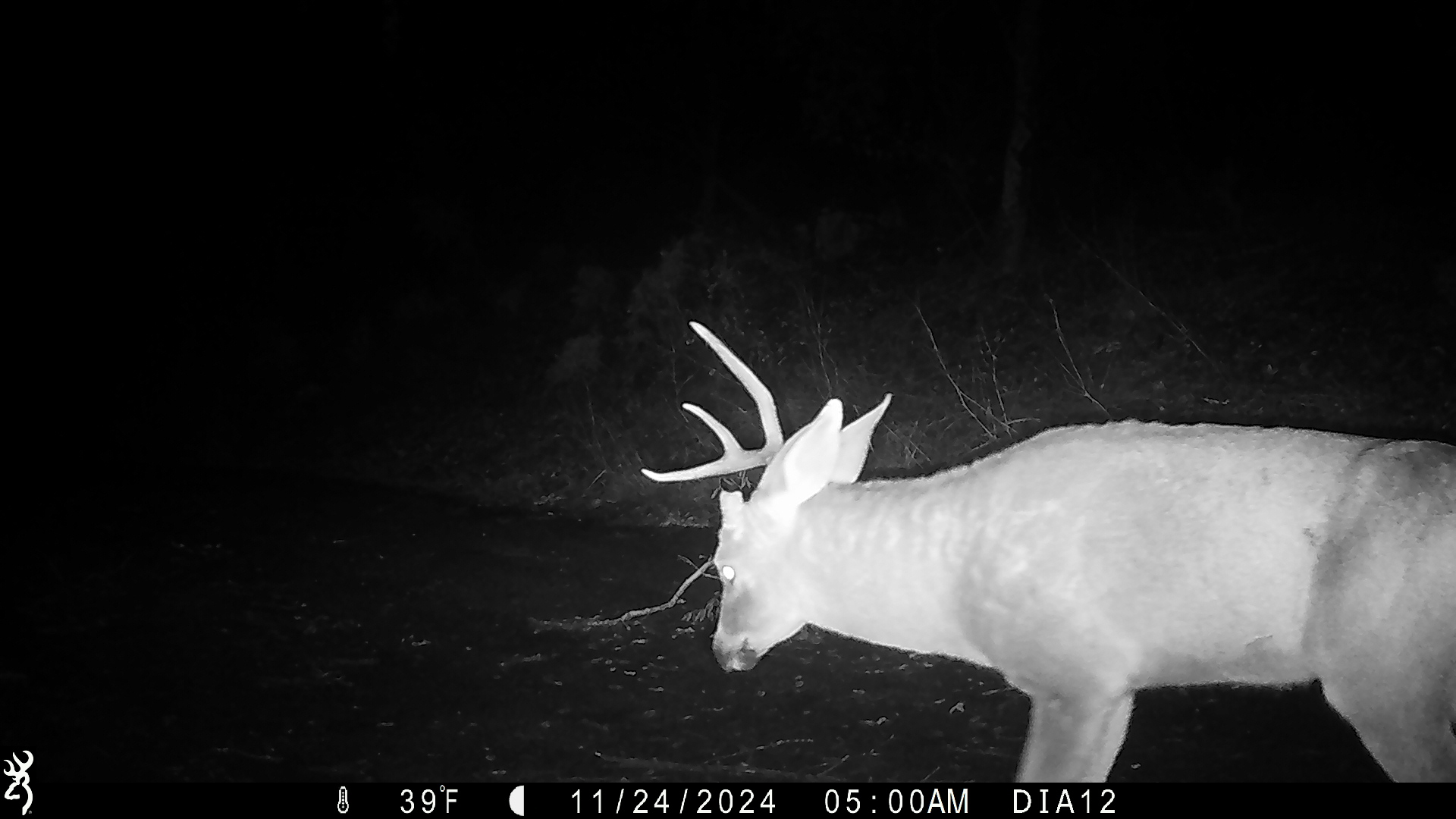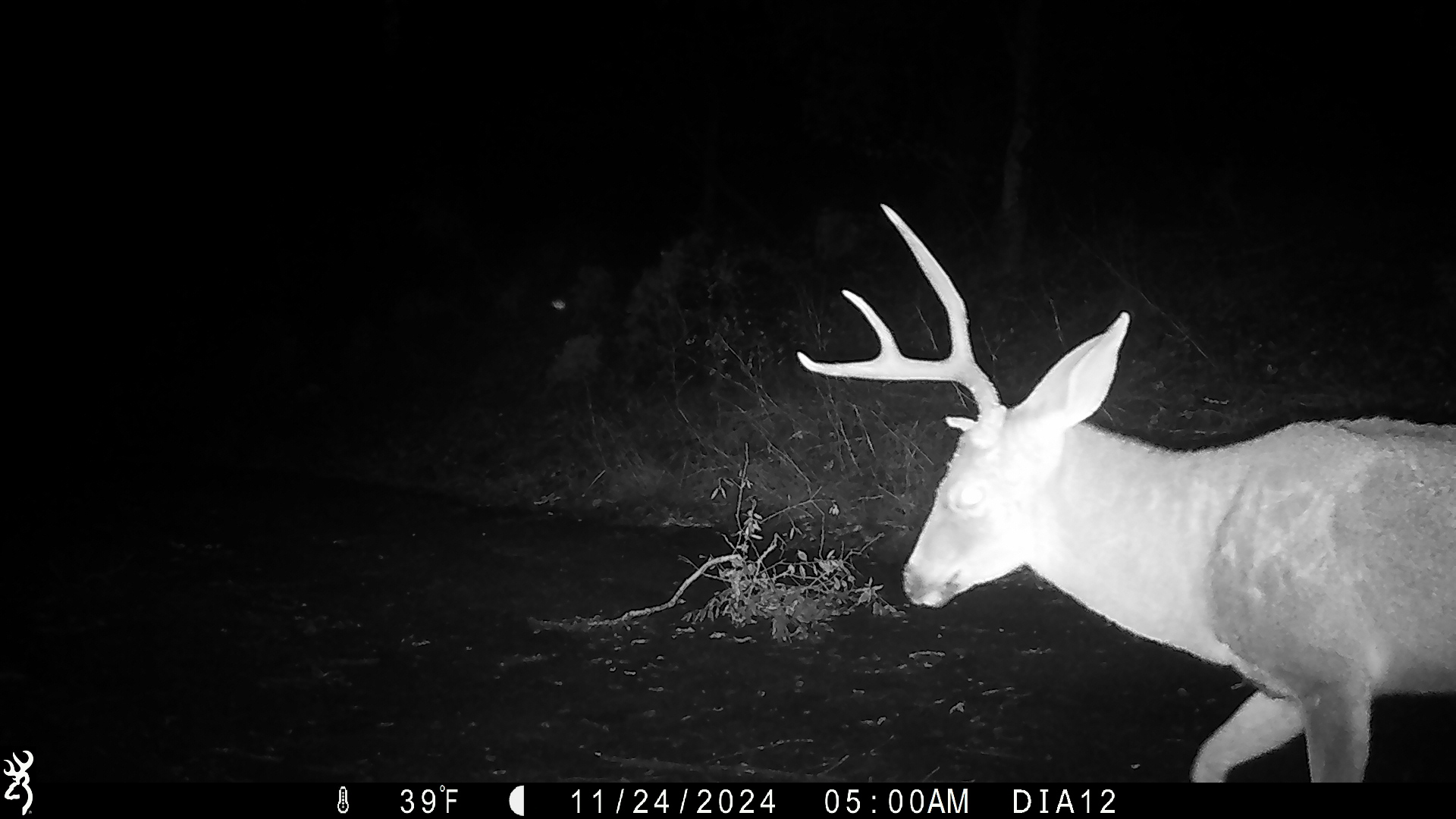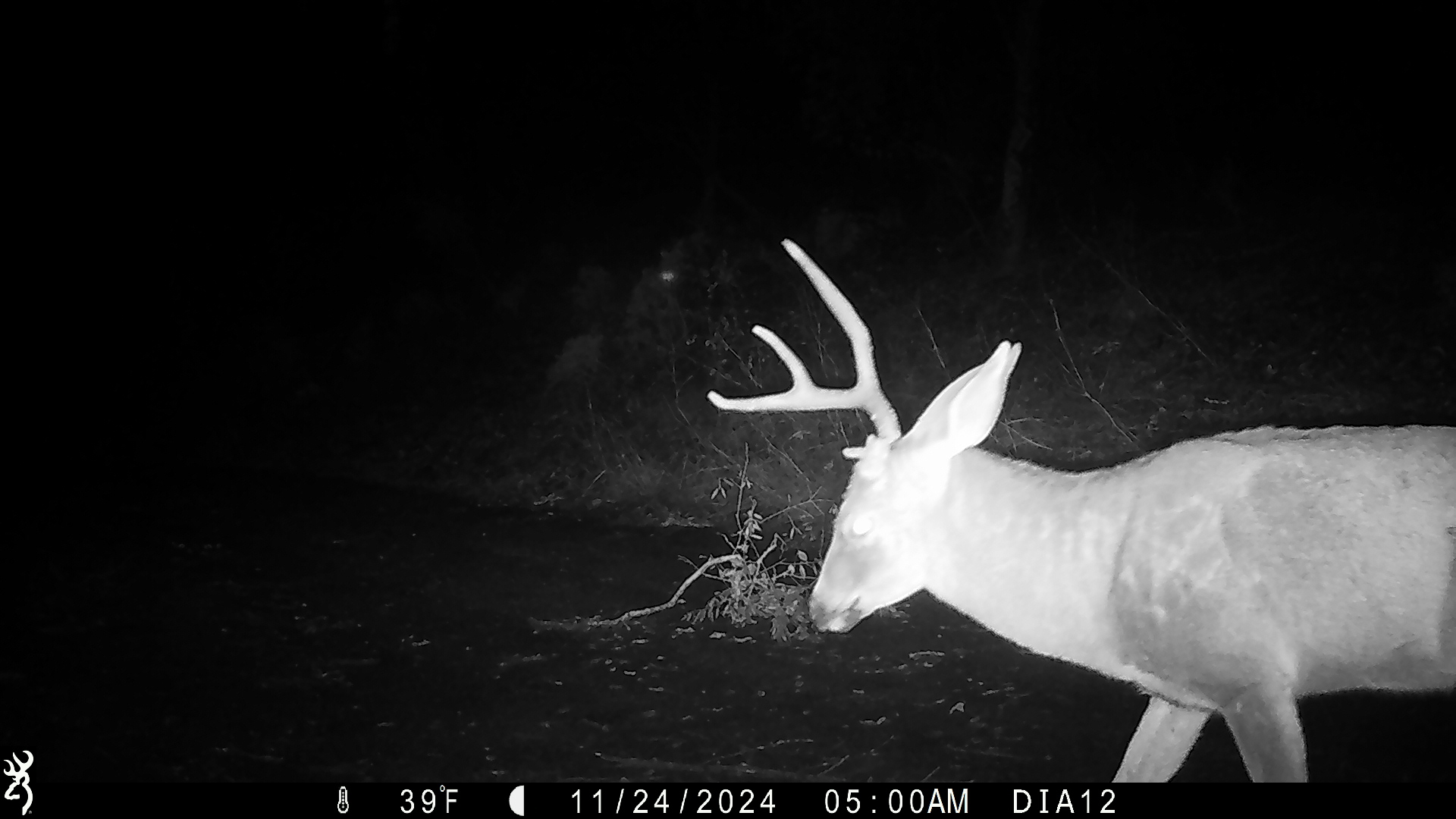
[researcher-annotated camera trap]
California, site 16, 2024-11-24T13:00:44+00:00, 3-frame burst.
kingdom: Animalia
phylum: Chordata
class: Mammalia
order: Artiodactyla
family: Cervidae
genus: Odocoileus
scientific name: Odocoileus hemionus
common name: mule deer